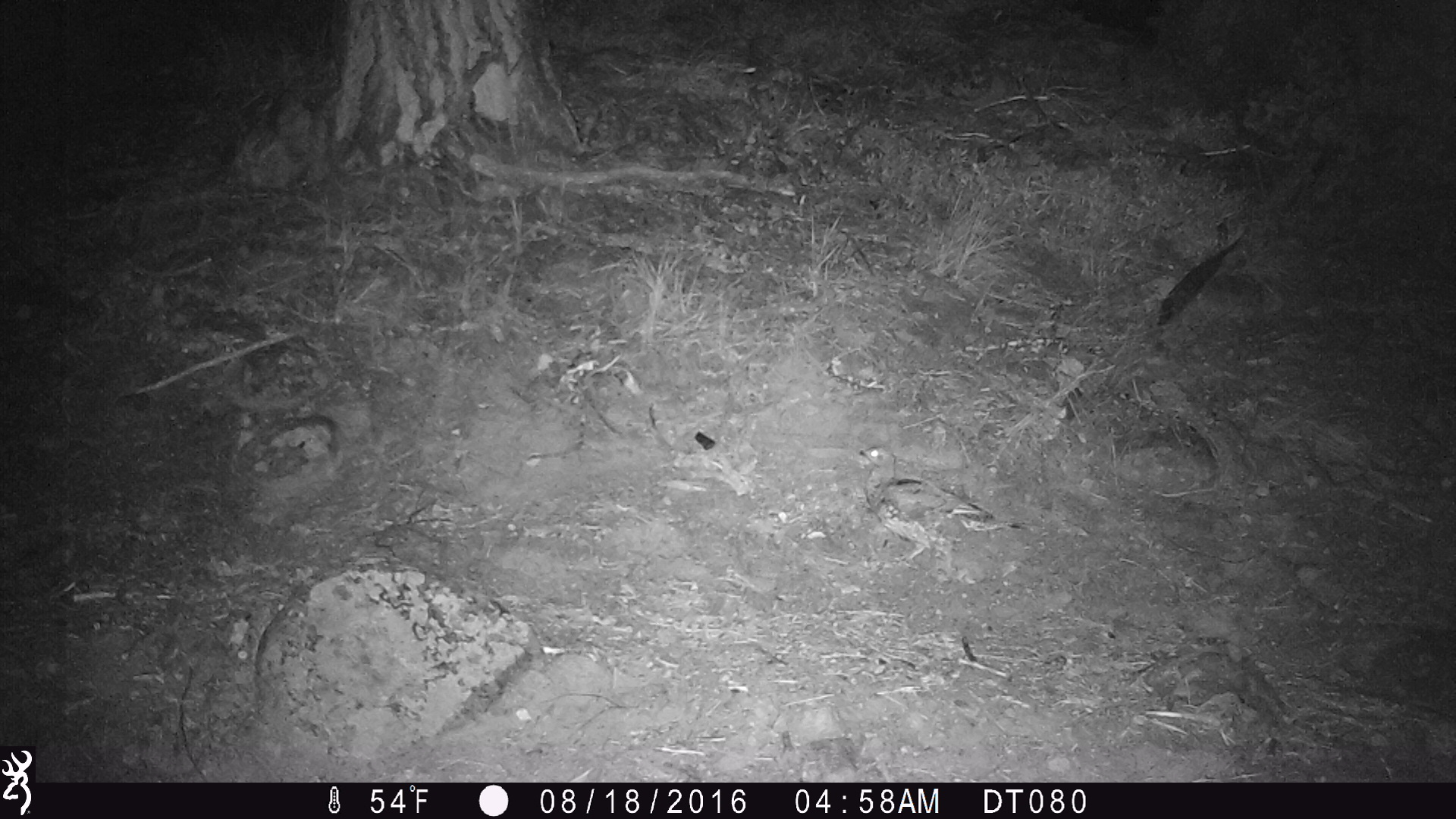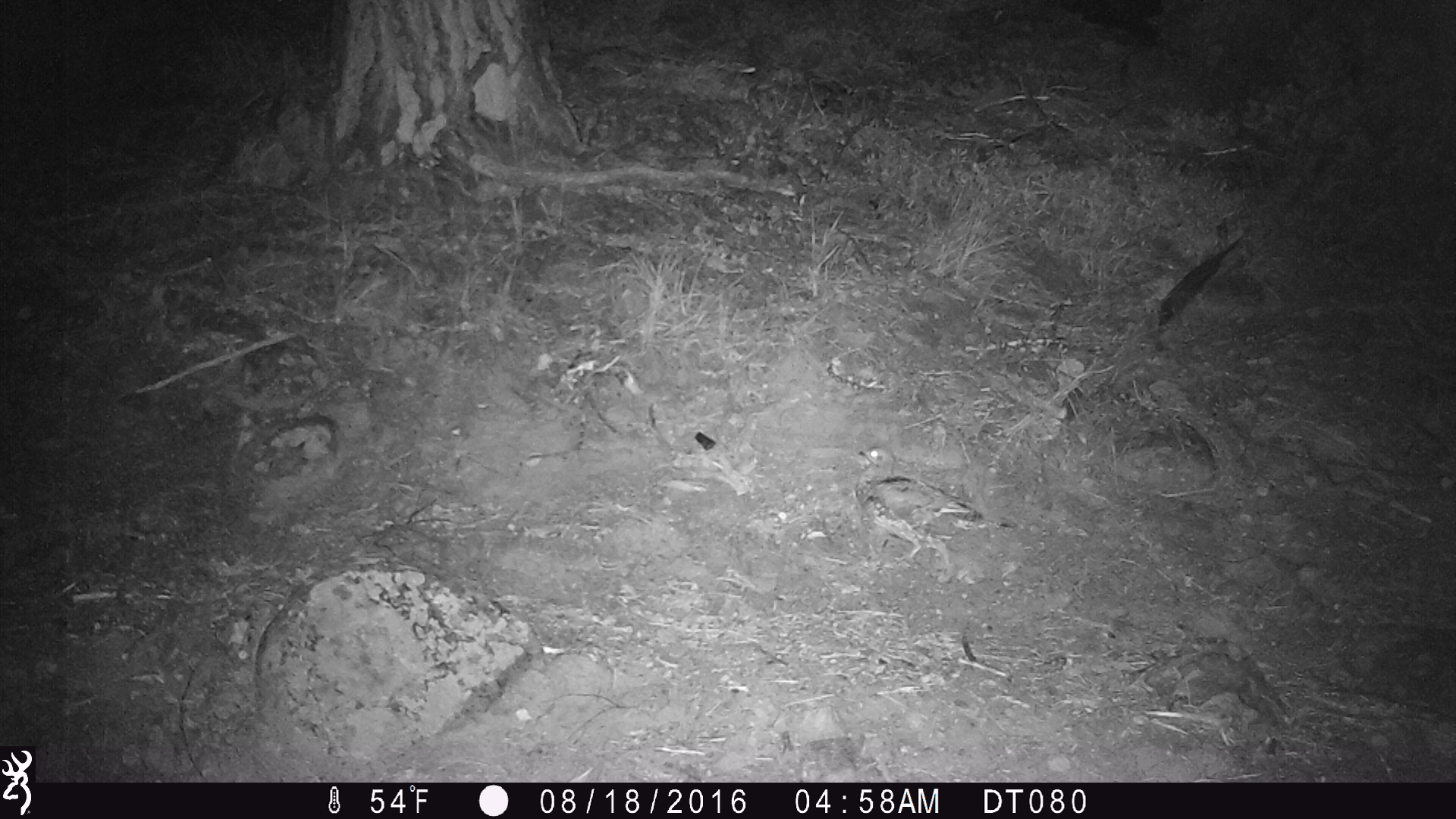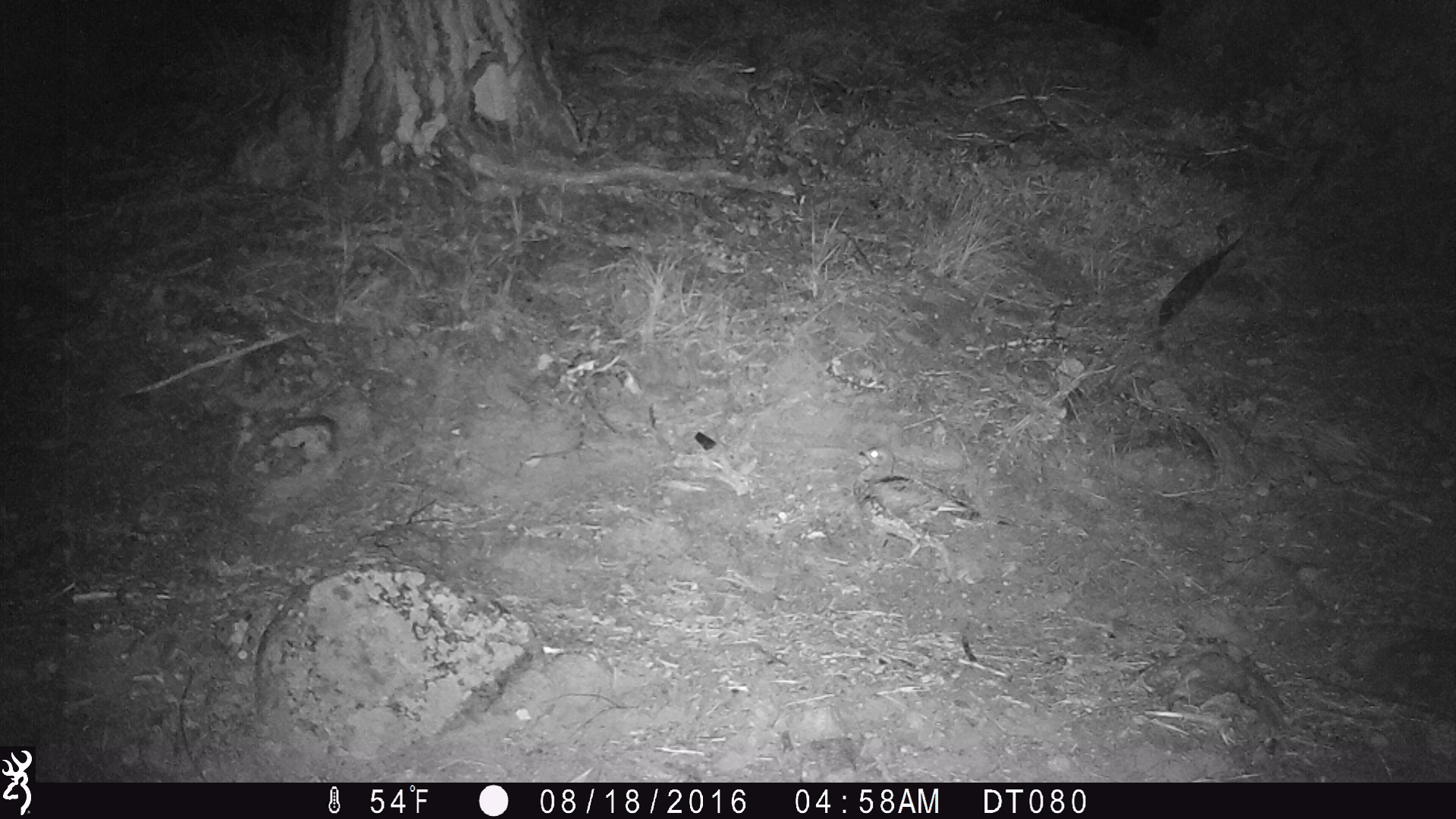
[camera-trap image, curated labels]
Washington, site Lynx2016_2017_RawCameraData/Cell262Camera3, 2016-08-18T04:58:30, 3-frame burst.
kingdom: Animalia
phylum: Chordata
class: Aves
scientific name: Aves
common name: birds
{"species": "Aves (birds)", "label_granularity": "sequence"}